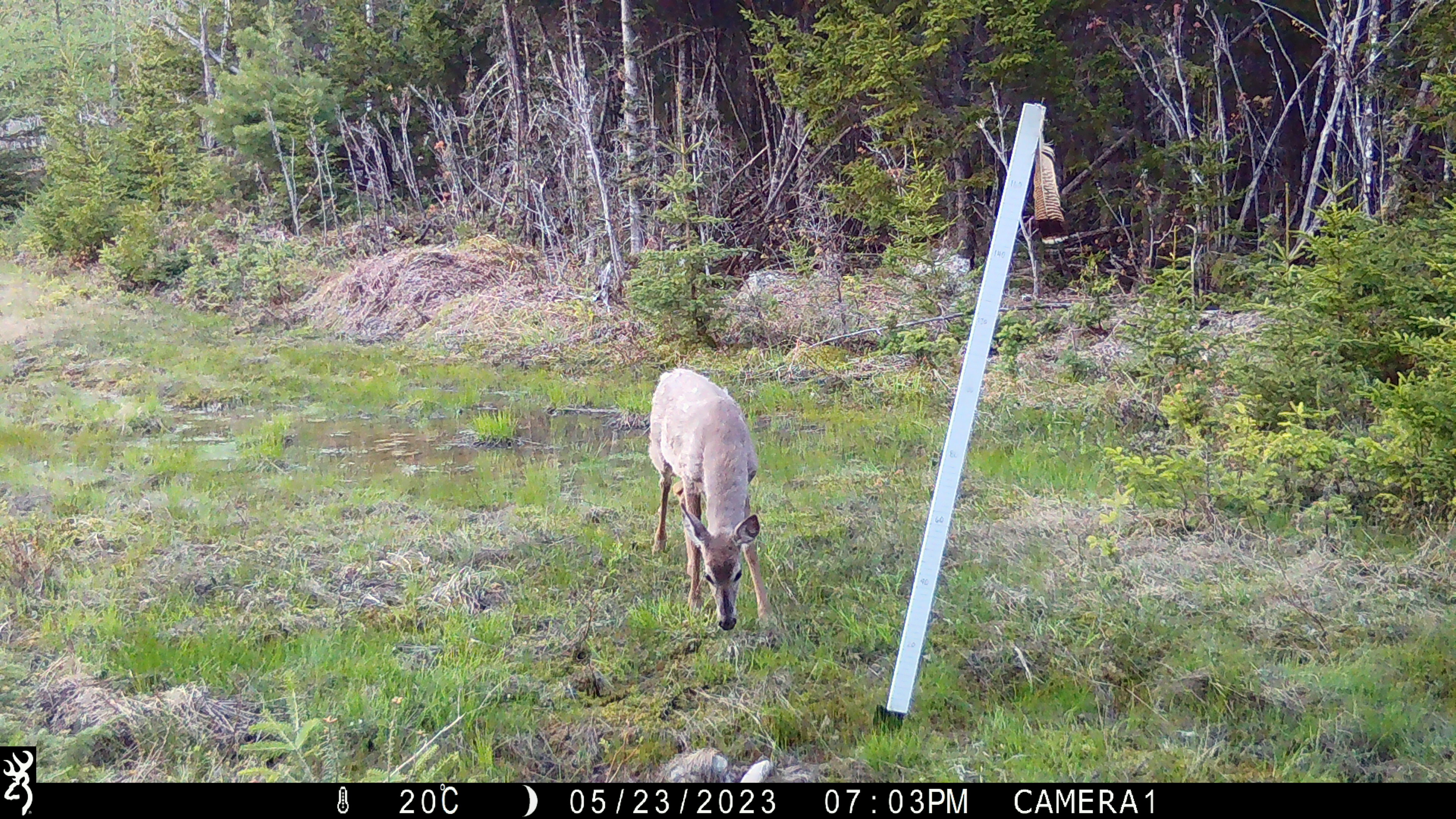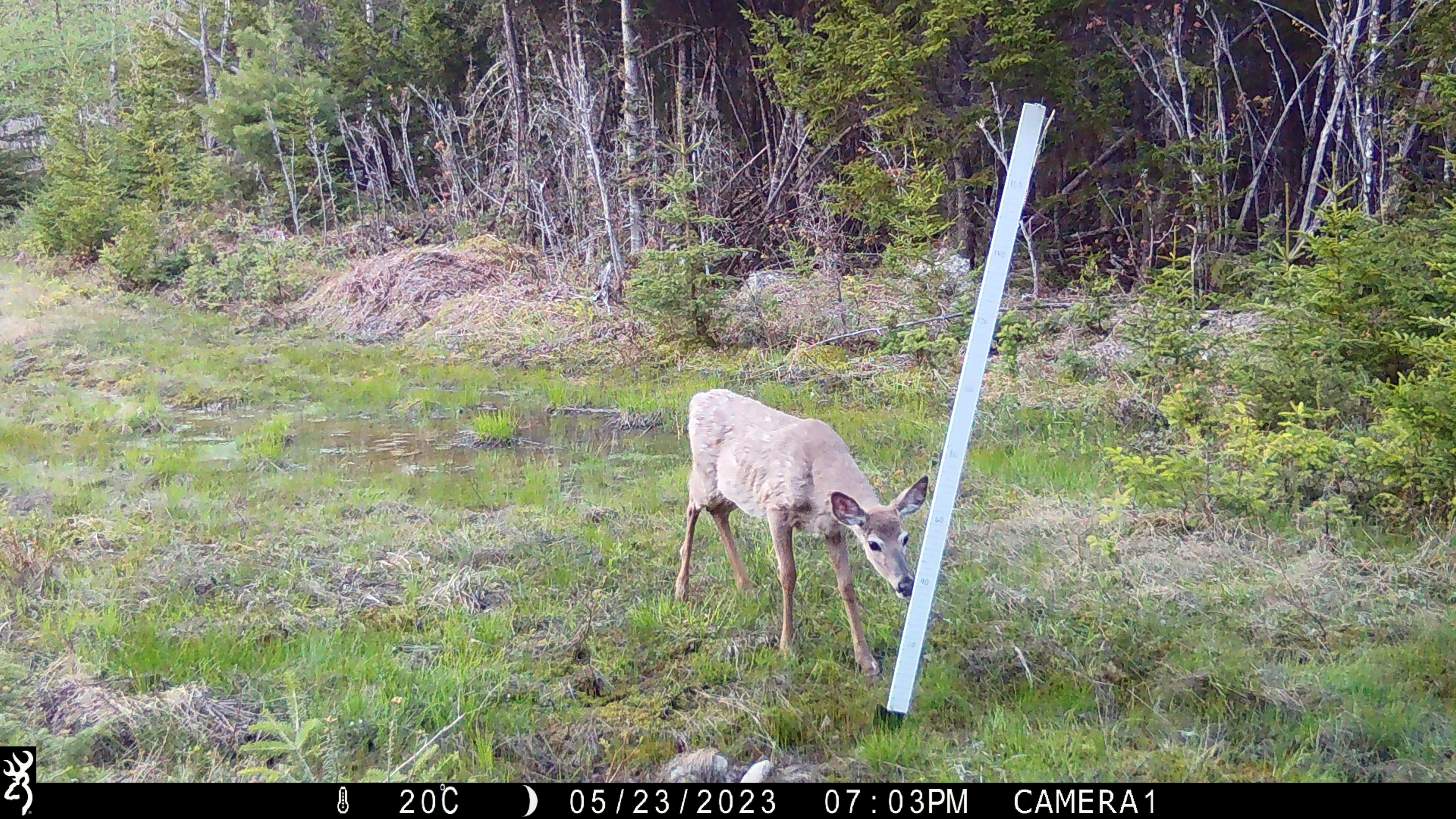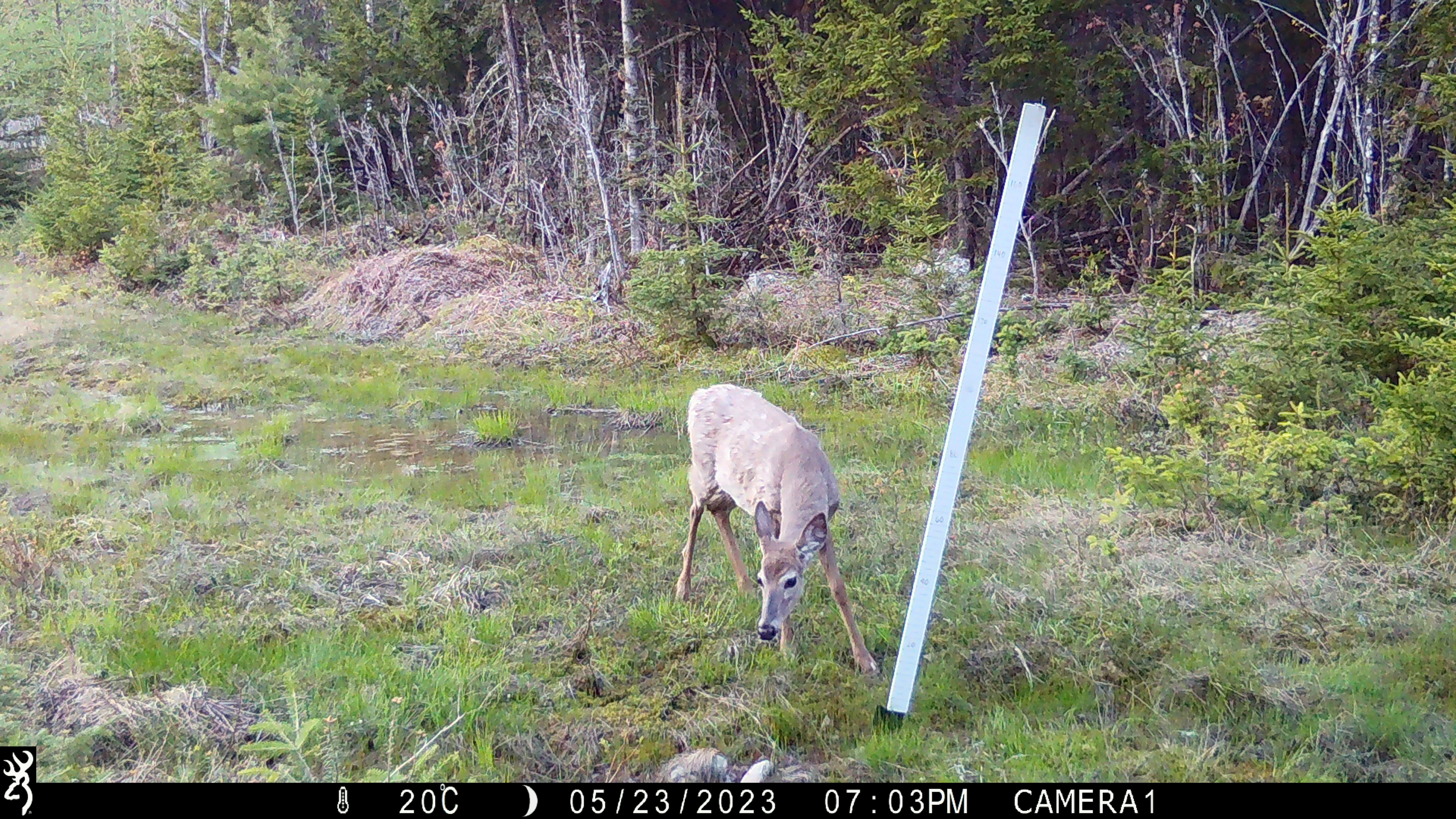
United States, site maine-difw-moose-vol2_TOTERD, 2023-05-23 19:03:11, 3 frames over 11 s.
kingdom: Animalia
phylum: Chordata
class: Mammalia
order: Artiodactyla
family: Cervidae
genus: Odocoileus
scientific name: Odocoileus virginianus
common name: white-tailed deer